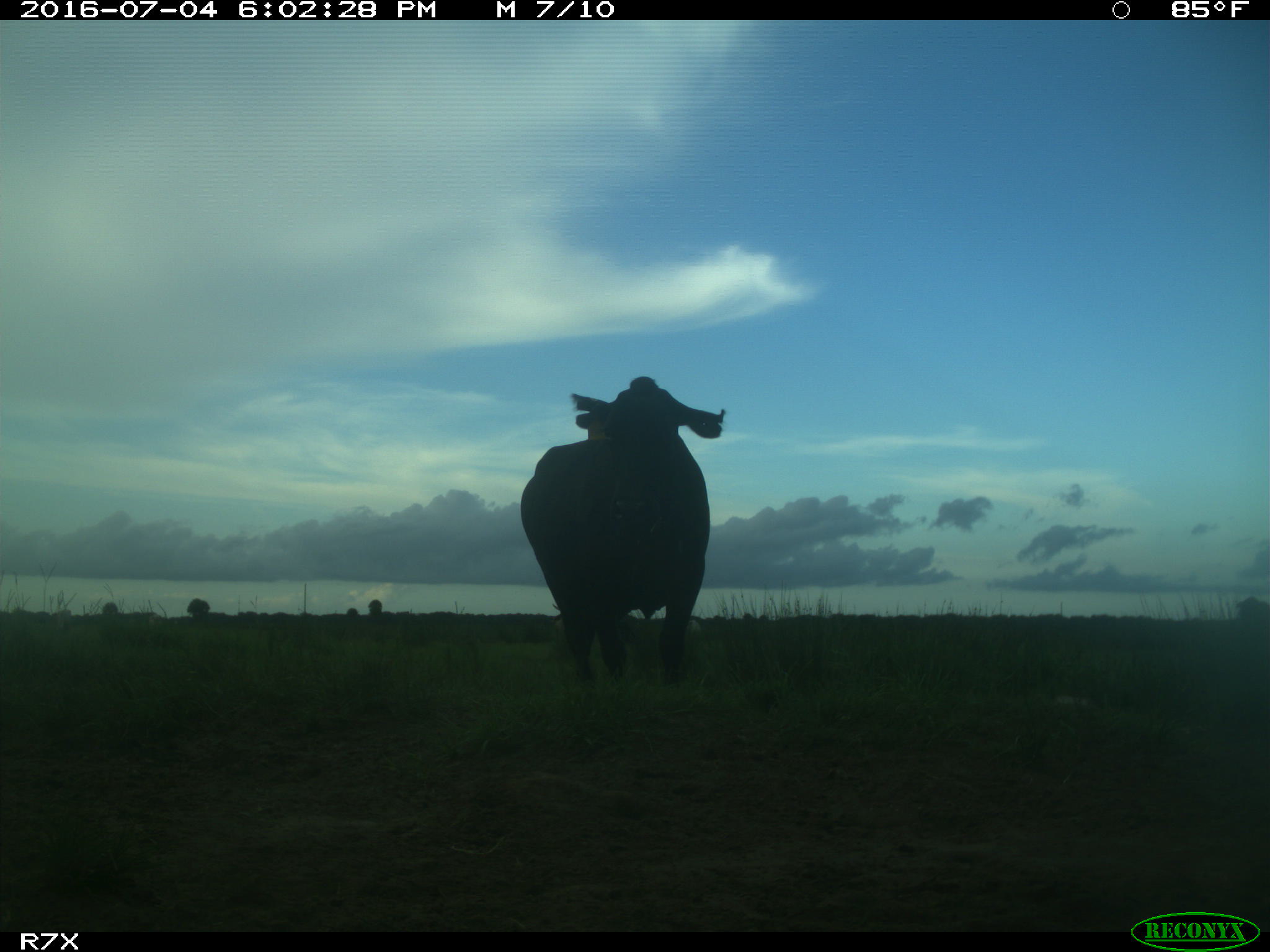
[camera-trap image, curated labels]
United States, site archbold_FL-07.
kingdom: Animalia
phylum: Chordata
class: Mammalia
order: Artiodactyla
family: Bovidae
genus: Bos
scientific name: Bos taurus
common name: domestic cow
Bos taurus (domestic cow).